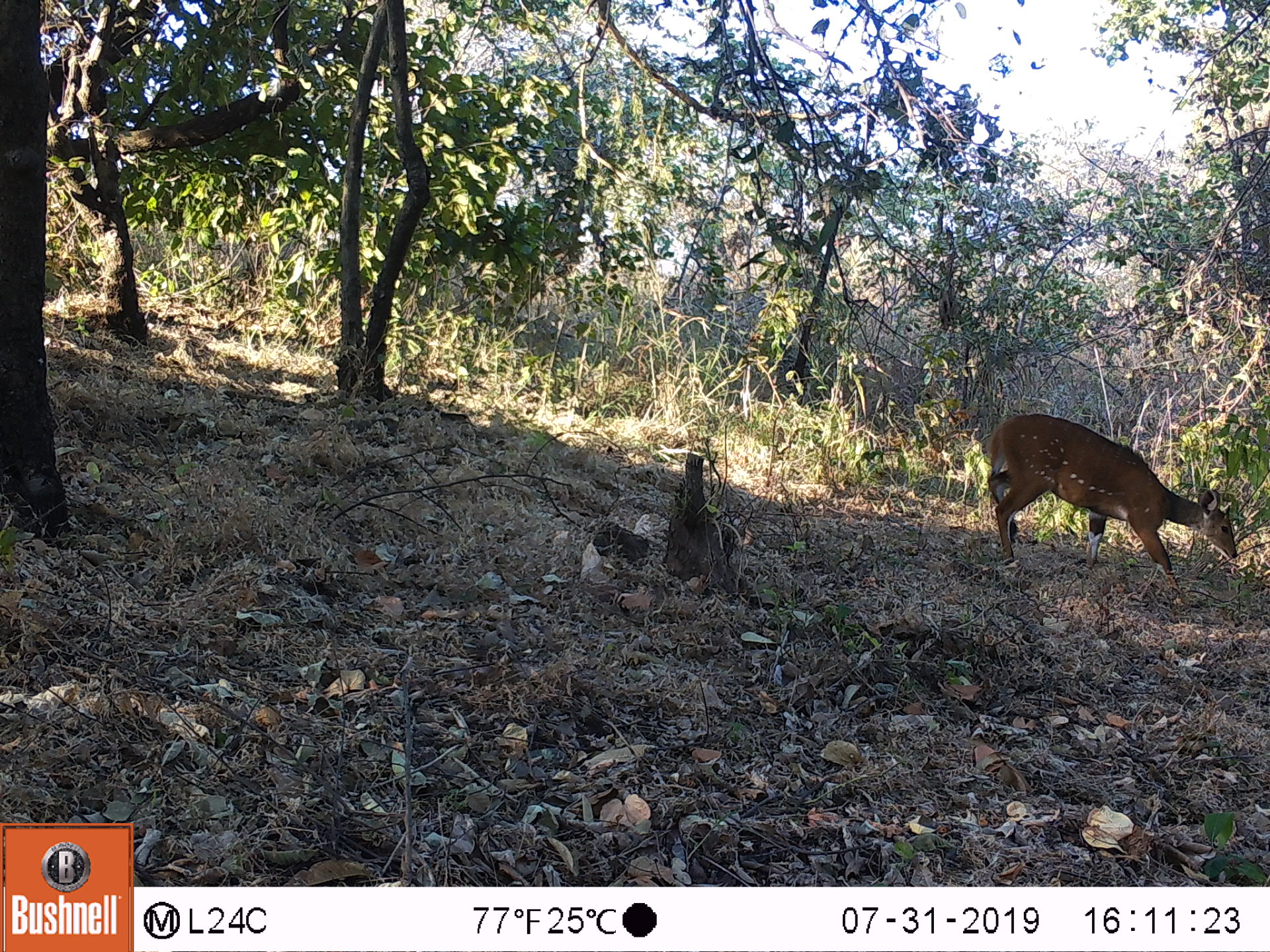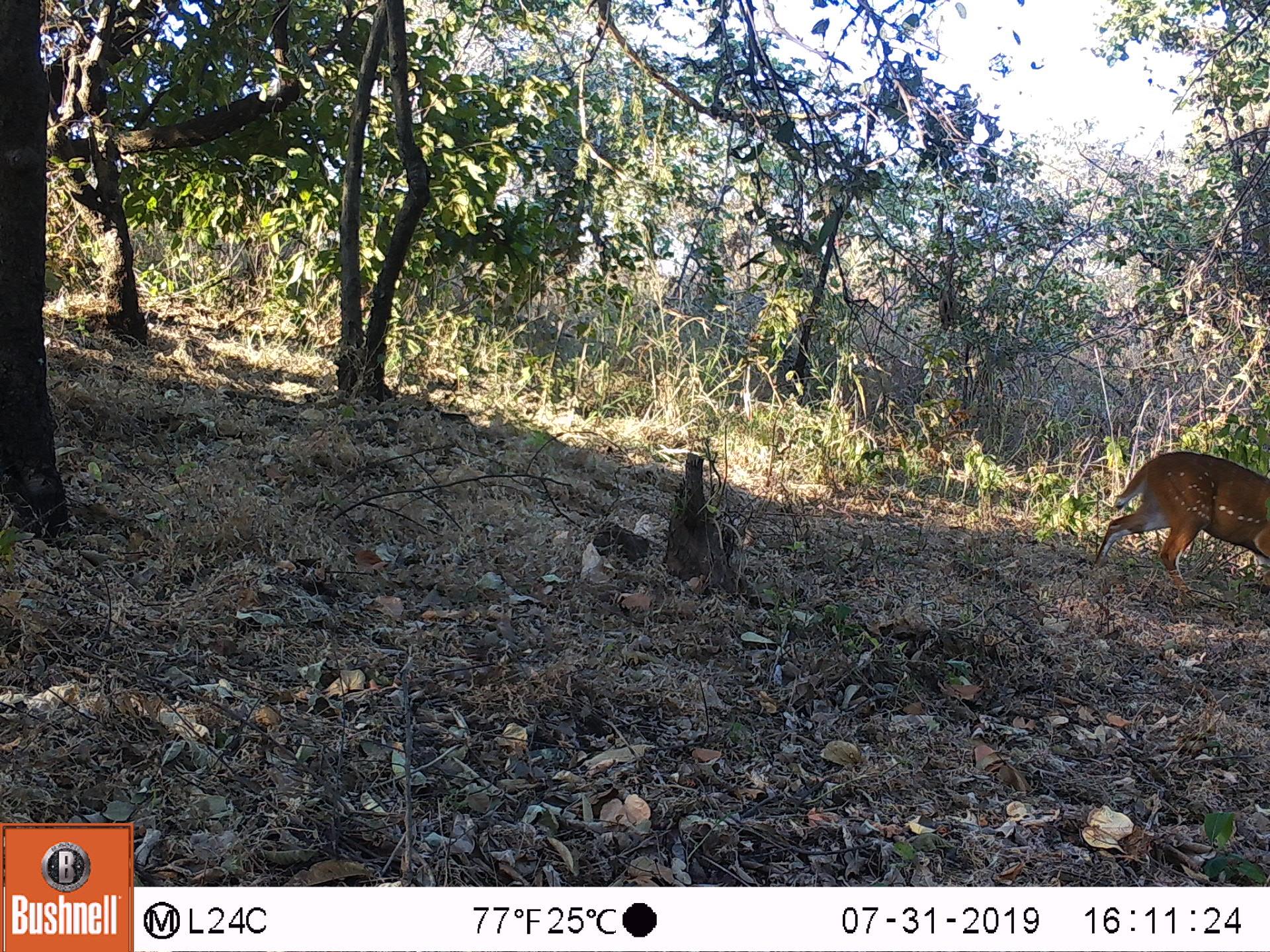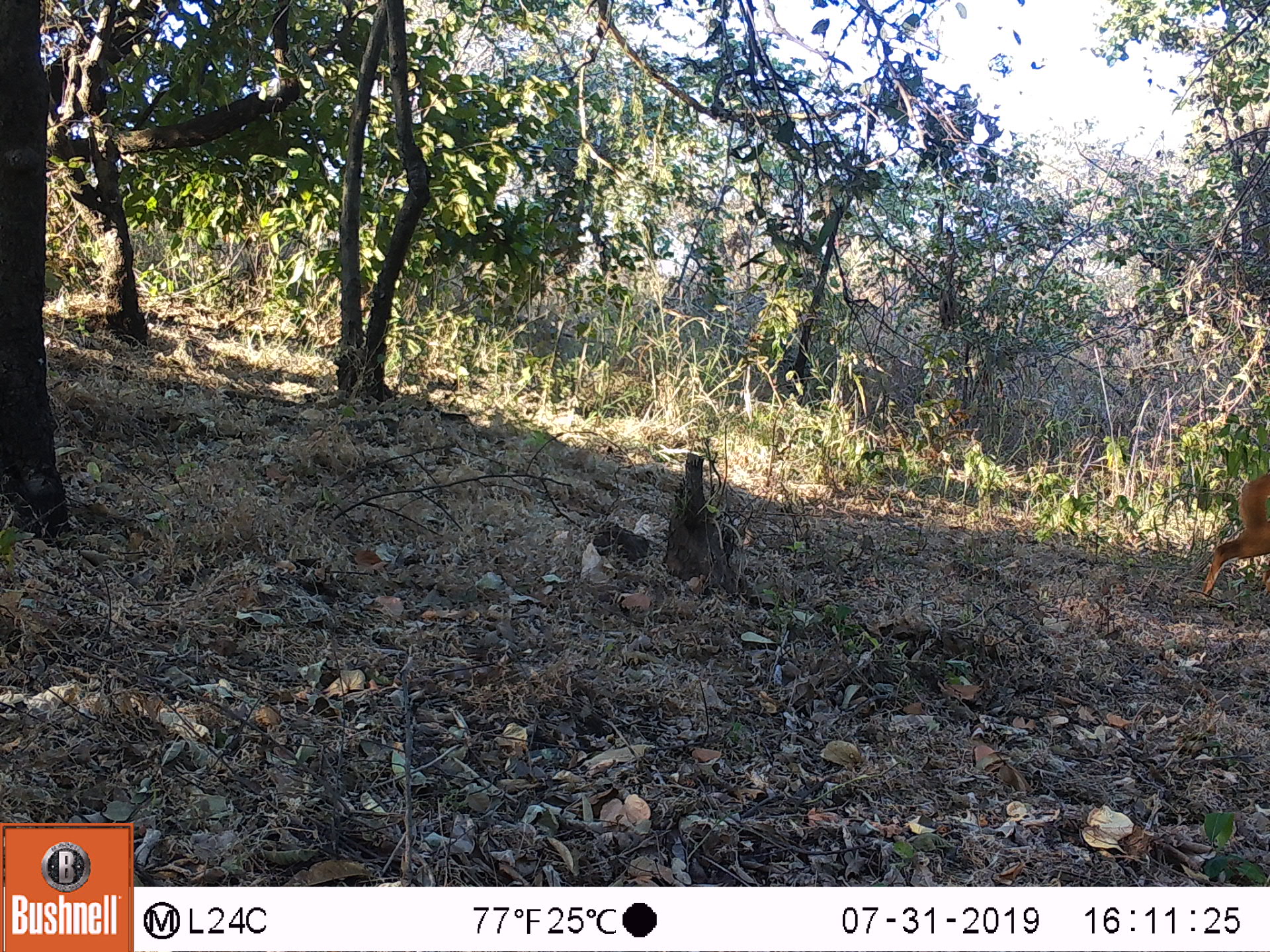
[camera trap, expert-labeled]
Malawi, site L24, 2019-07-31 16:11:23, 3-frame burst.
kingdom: Animalia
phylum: Chordata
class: Mammalia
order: Artiodactyla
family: Bovidae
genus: Tragelaphus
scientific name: Tragelaphus sylvaticus sylvaticus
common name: cape bushbuck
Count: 1.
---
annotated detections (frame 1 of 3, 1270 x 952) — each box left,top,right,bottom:
cape bushbuck: 987,410,1241,570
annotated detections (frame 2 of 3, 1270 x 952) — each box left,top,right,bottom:
cape bushbuck: 1100,440,1264,592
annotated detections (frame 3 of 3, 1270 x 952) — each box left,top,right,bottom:
cape bushbuck: 1193,470,1264,600